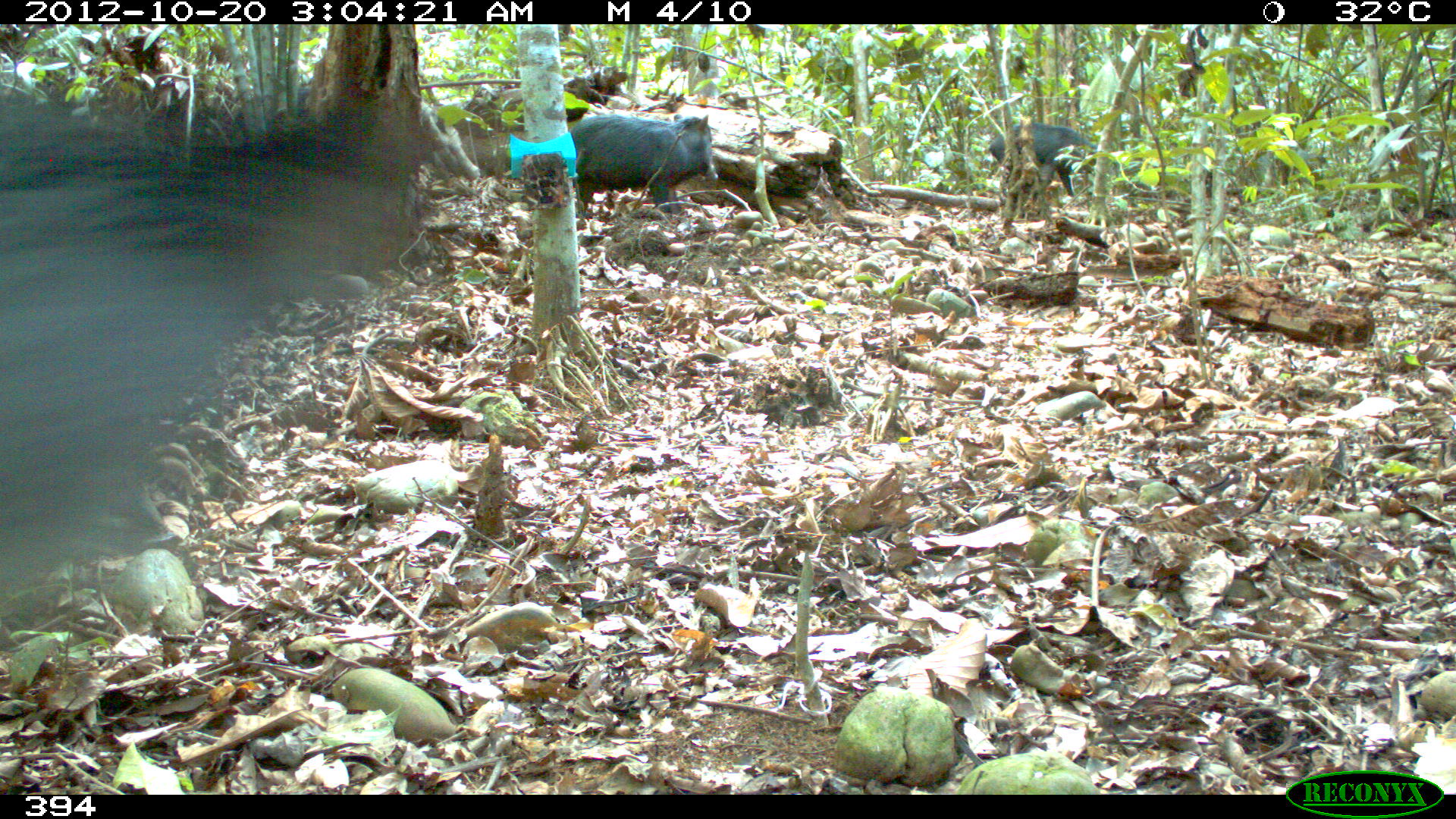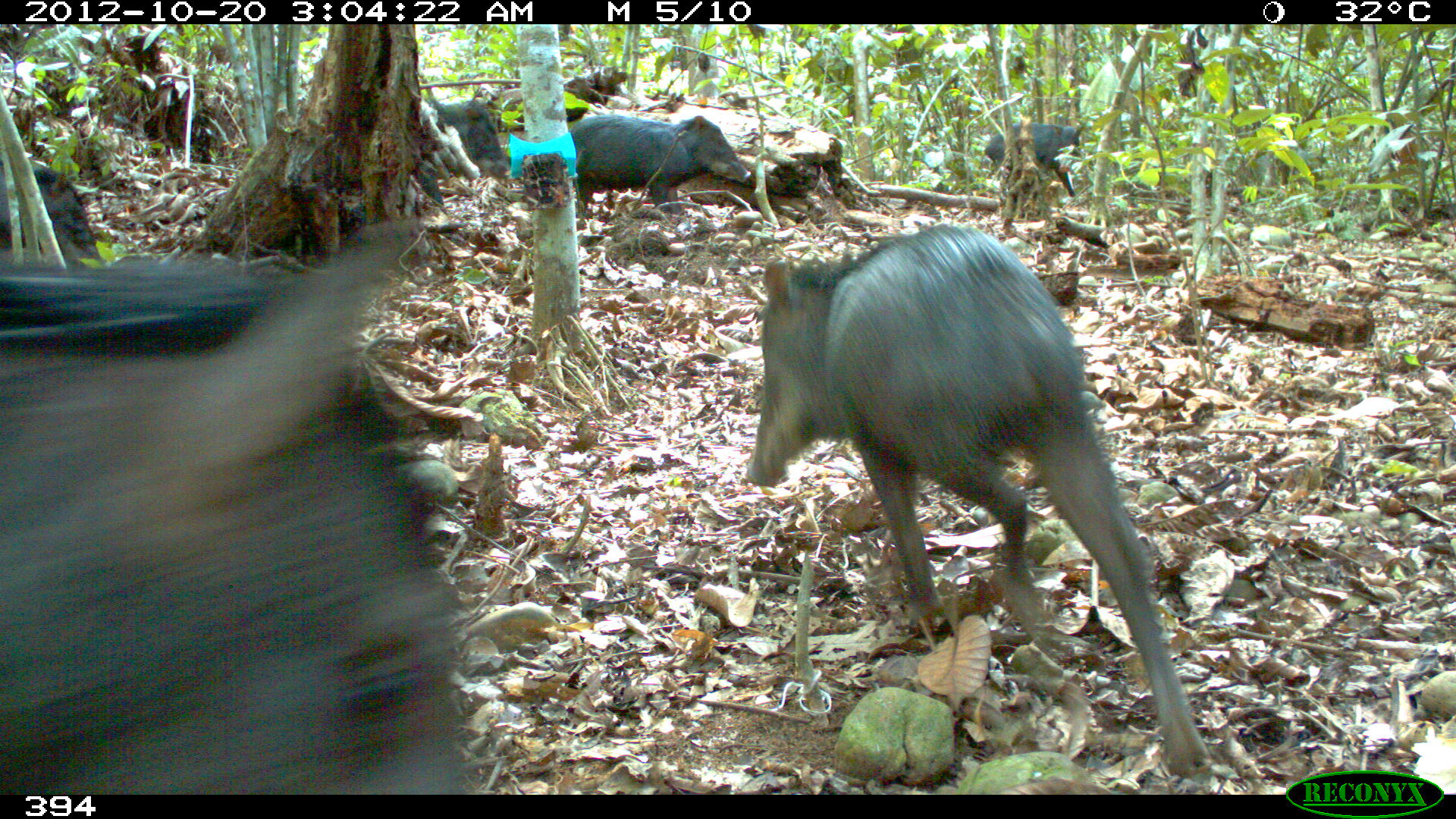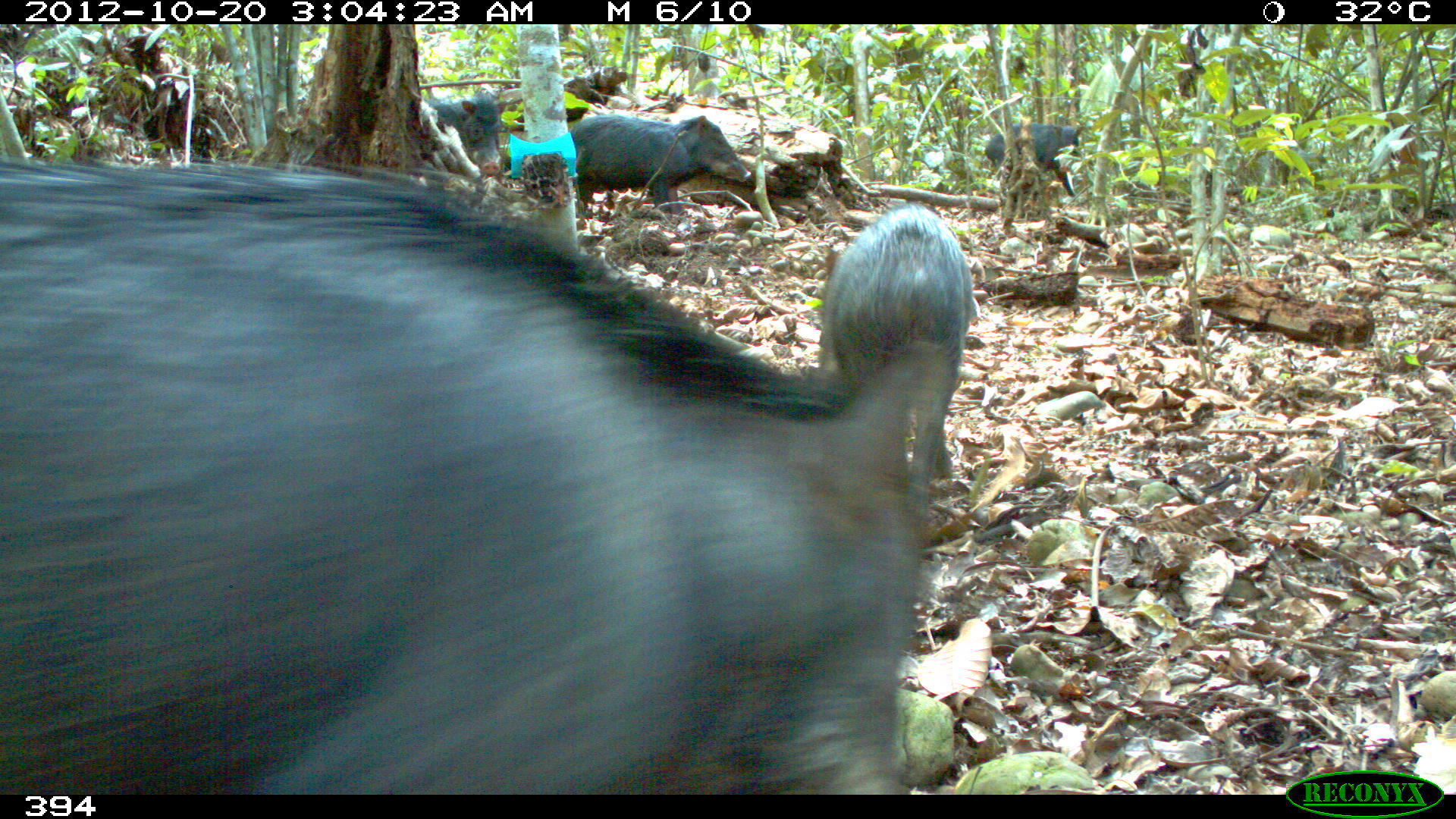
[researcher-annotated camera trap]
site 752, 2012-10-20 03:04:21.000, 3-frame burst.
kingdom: Animalia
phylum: Chordata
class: Mammalia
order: Artiodactyla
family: Tayassuidae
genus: Tayassu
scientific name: Tayassu pecari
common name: white-lipped peccary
Tayassu pecari (white-lipped peccary).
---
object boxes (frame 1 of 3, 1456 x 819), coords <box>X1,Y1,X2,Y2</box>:
tayassu pecari: <box>0,83,438,599</box>; <box>569,113,719,219</box>; <box>988,121,1121,197</box>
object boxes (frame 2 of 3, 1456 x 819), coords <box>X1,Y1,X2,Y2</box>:
tayassu pecari: <box>0,217,462,794</box>; <box>747,225,1210,775</box>; <box>571,116,752,216</box>; <box>1,157,108,267</box>; <box>413,100,510,206</box>; <box>984,124,1084,197</box>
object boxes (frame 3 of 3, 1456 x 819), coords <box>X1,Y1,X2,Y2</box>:
tayassu pecari: <box>0,158,974,793</box>; <box>570,114,752,218</box>; <box>985,121,1085,202</box>; <box>425,95,506,175</box>